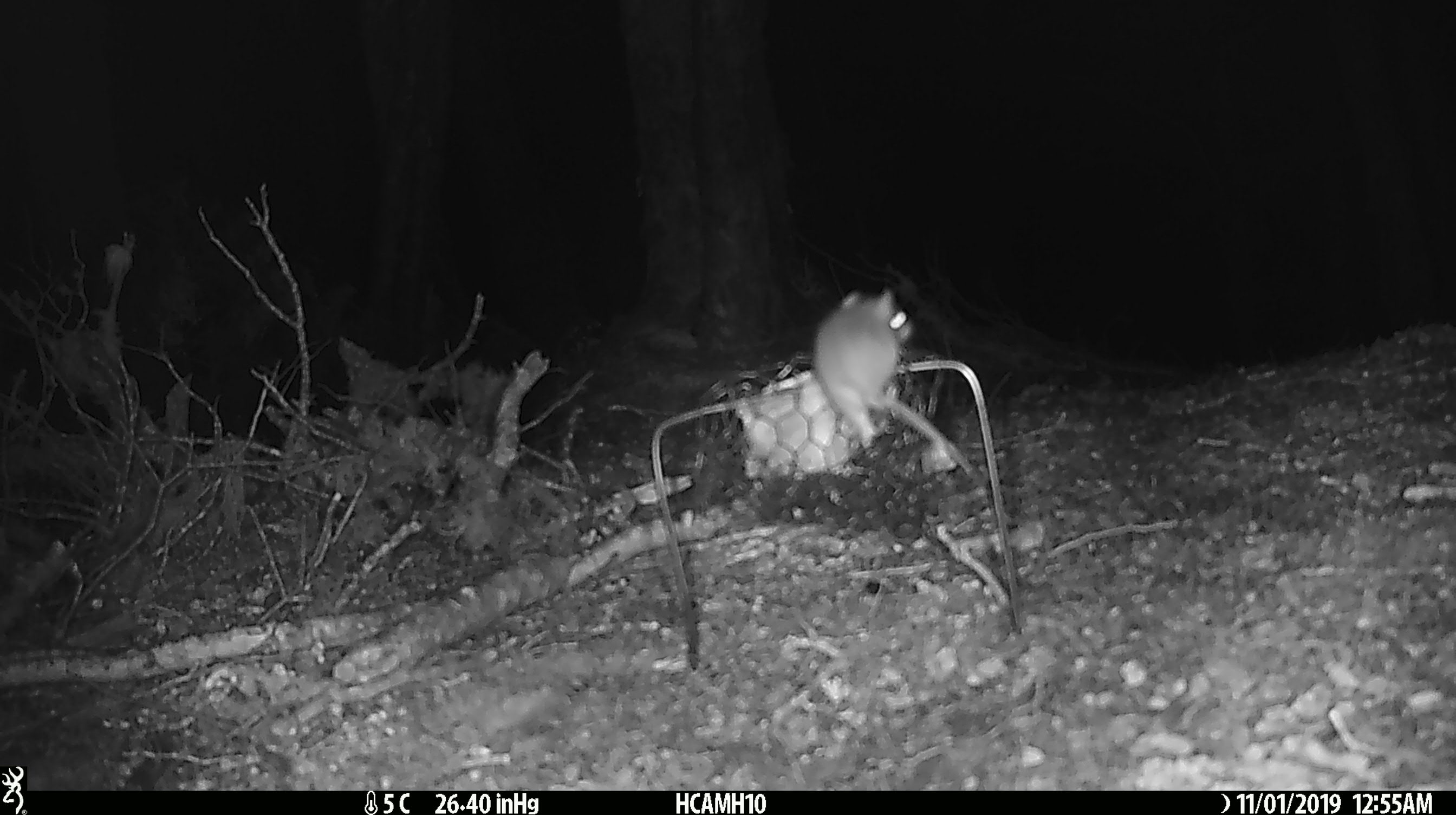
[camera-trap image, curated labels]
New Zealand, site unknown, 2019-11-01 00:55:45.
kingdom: Animalia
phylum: Chordata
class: Mammalia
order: Rodentia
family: Muridae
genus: Mus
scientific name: Mus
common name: mouse